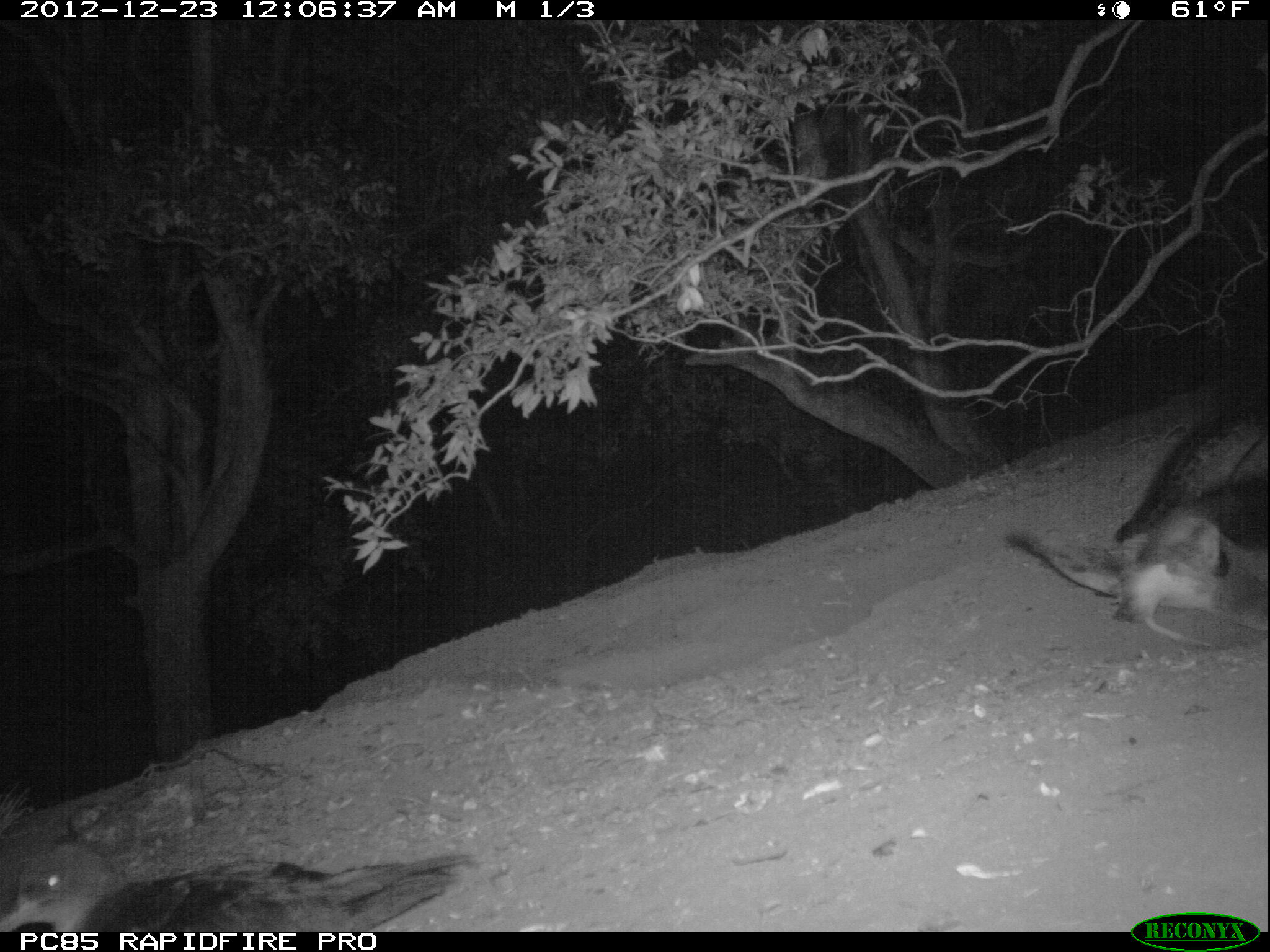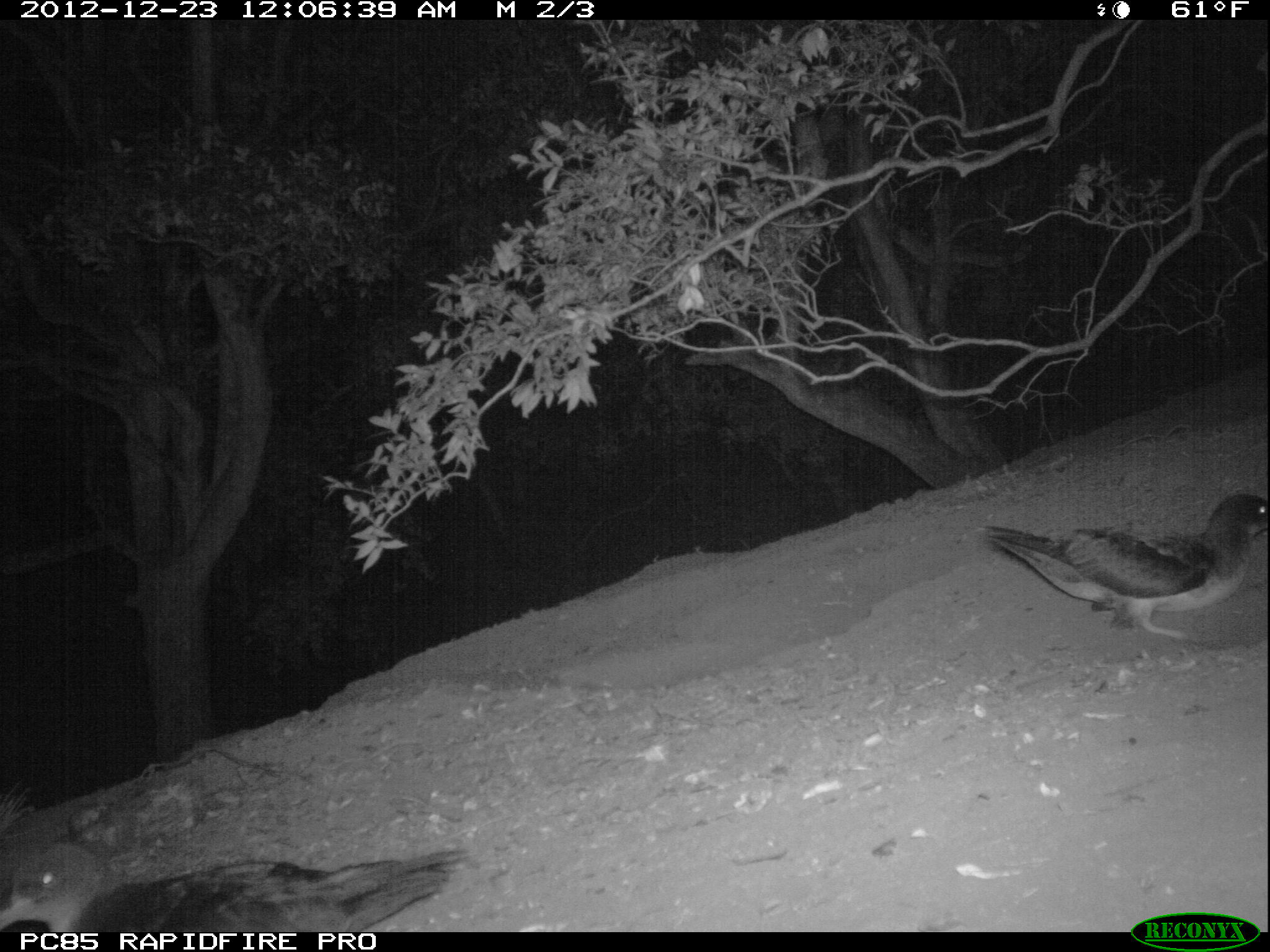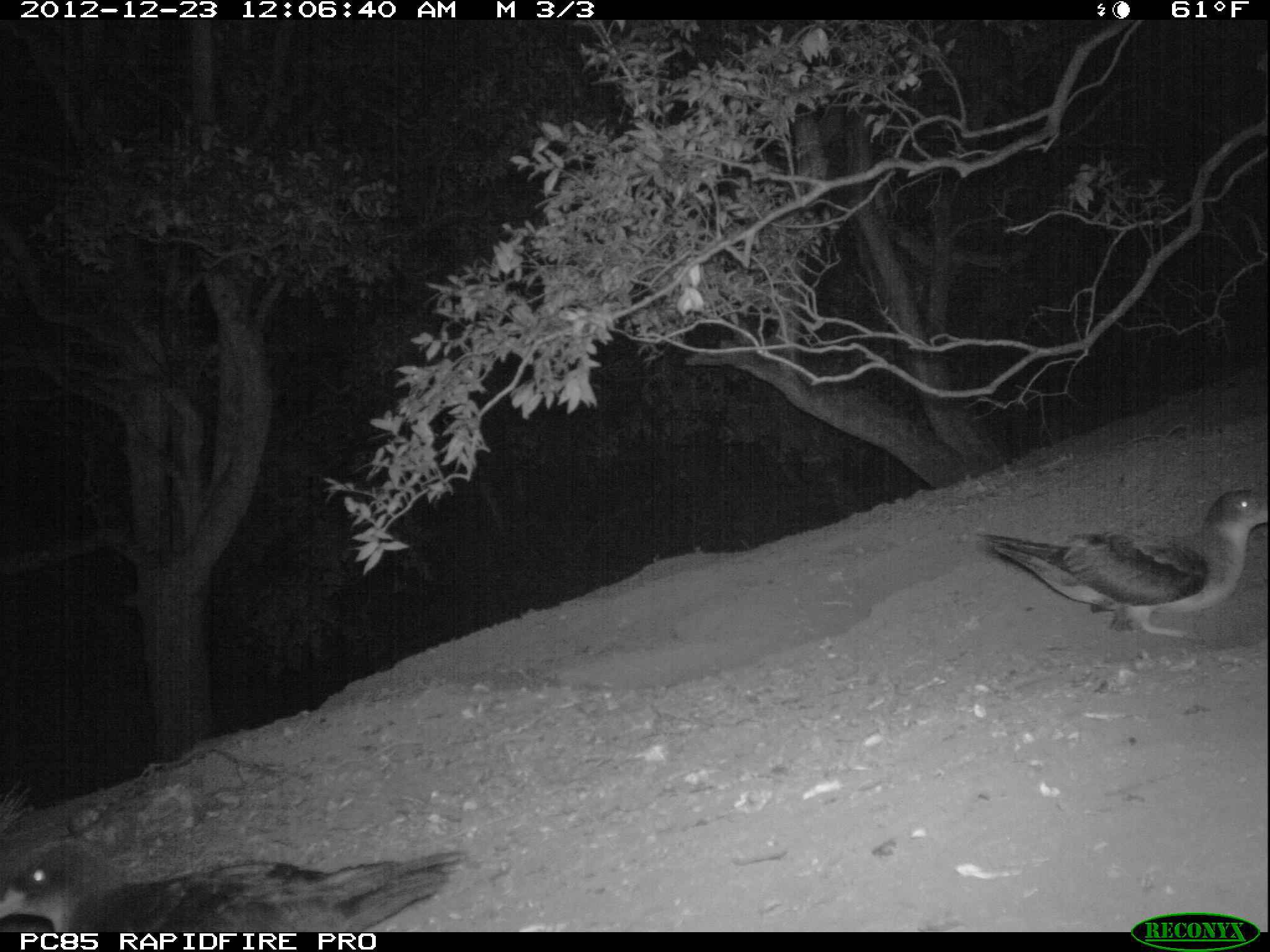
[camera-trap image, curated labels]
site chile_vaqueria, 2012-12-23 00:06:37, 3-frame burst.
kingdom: Animalia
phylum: Chordata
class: Aves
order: Procellariiformes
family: Procellariidae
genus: Calonectris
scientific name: Calonectris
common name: shearwater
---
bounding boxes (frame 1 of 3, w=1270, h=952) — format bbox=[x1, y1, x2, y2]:
shearwater: bbox=[1004, 404, 1269, 650]; bbox=[0, 805, 471, 937]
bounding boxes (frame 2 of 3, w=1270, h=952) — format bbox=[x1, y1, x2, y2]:
shearwater: bbox=[0, 806, 464, 937]; bbox=[976, 492, 1270, 645]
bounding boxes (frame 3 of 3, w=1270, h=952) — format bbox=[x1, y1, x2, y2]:
shearwater: bbox=[0, 826, 466, 936]; bbox=[973, 486, 1270, 646]